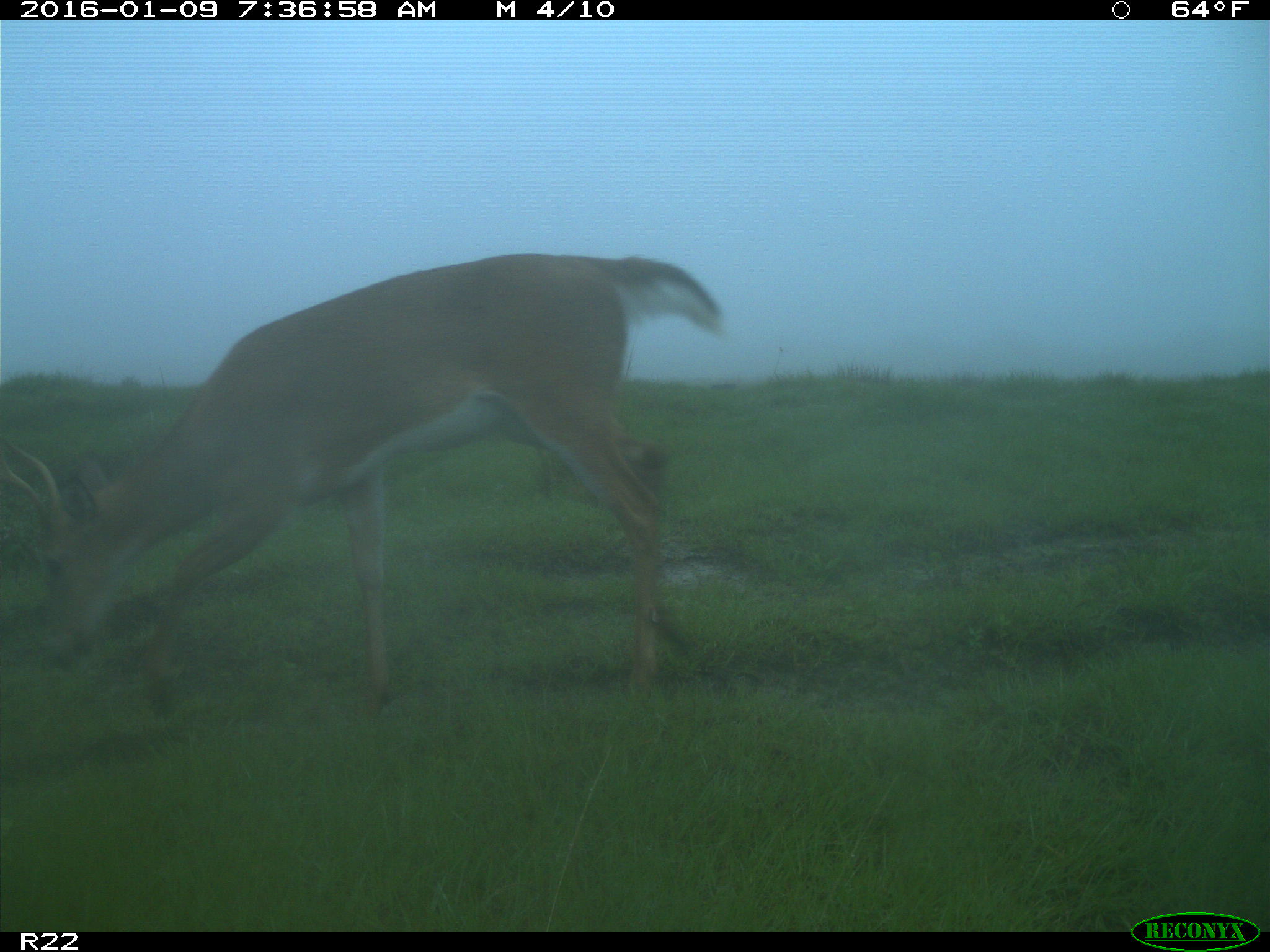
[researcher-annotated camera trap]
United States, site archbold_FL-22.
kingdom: Animalia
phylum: Chordata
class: Mammalia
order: Artiodactyla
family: Cervidae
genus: Odocoileus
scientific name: Odocoileus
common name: deer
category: unidentified deer